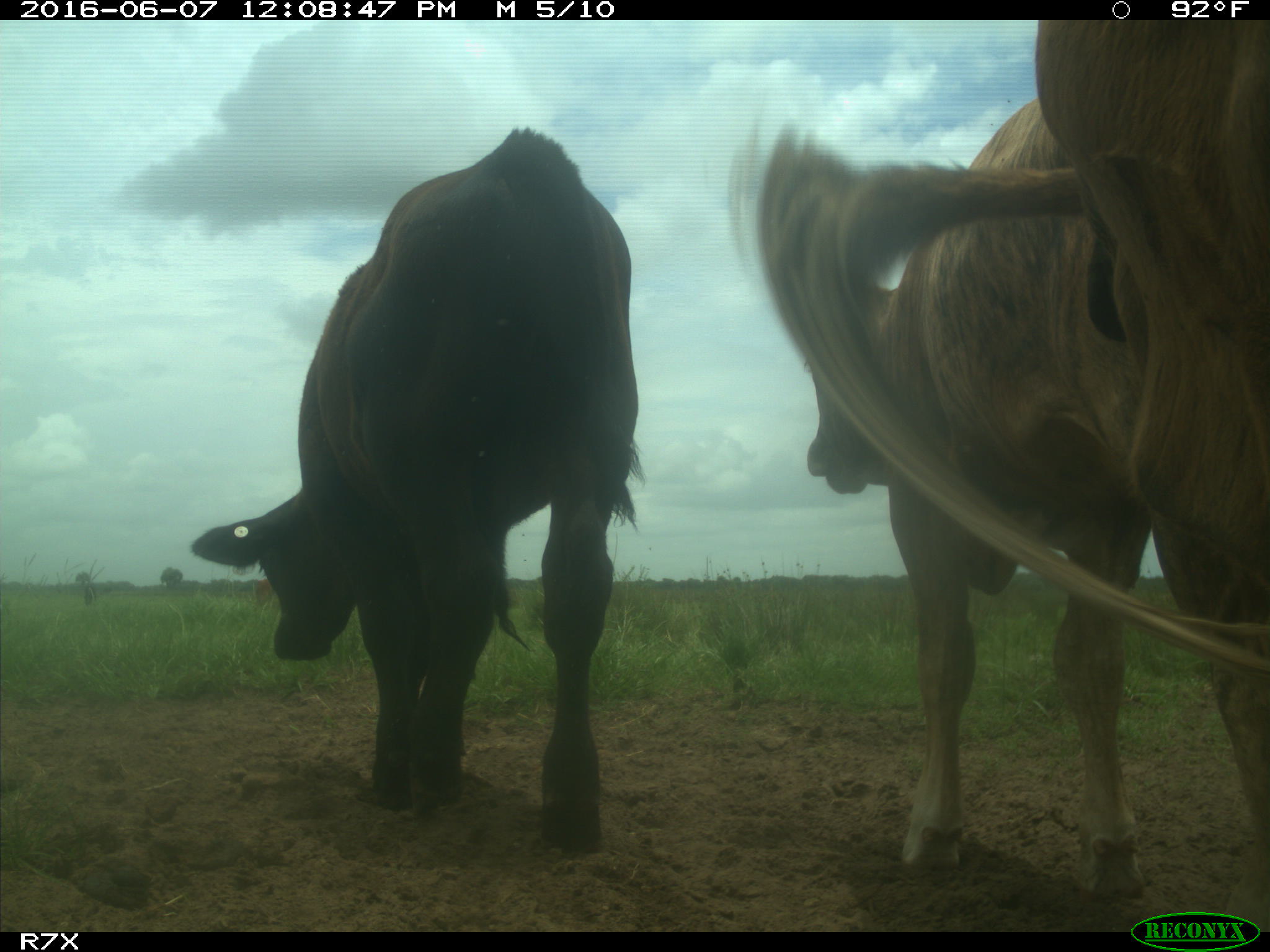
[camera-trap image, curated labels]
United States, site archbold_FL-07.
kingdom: Animalia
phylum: Chordata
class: Mammalia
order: Artiodactyla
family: Bovidae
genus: Bos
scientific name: Bos taurus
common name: domestic cow